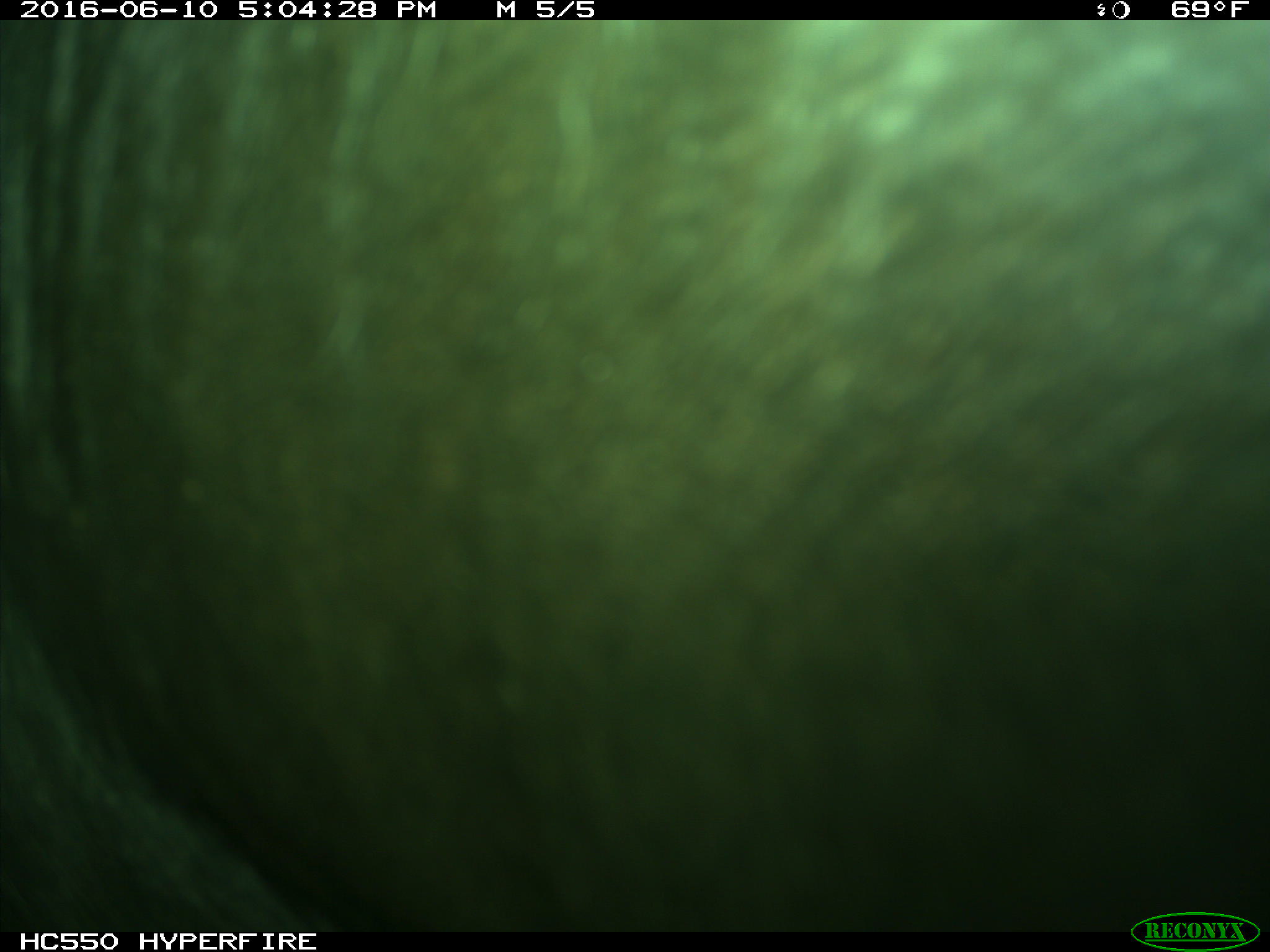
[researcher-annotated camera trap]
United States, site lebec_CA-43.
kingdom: Animalia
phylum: Chordata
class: Mammalia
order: Artiodactyla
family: Bovidae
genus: Bos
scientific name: Bos taurus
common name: domestic cow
Bos taurus (domestic cow).